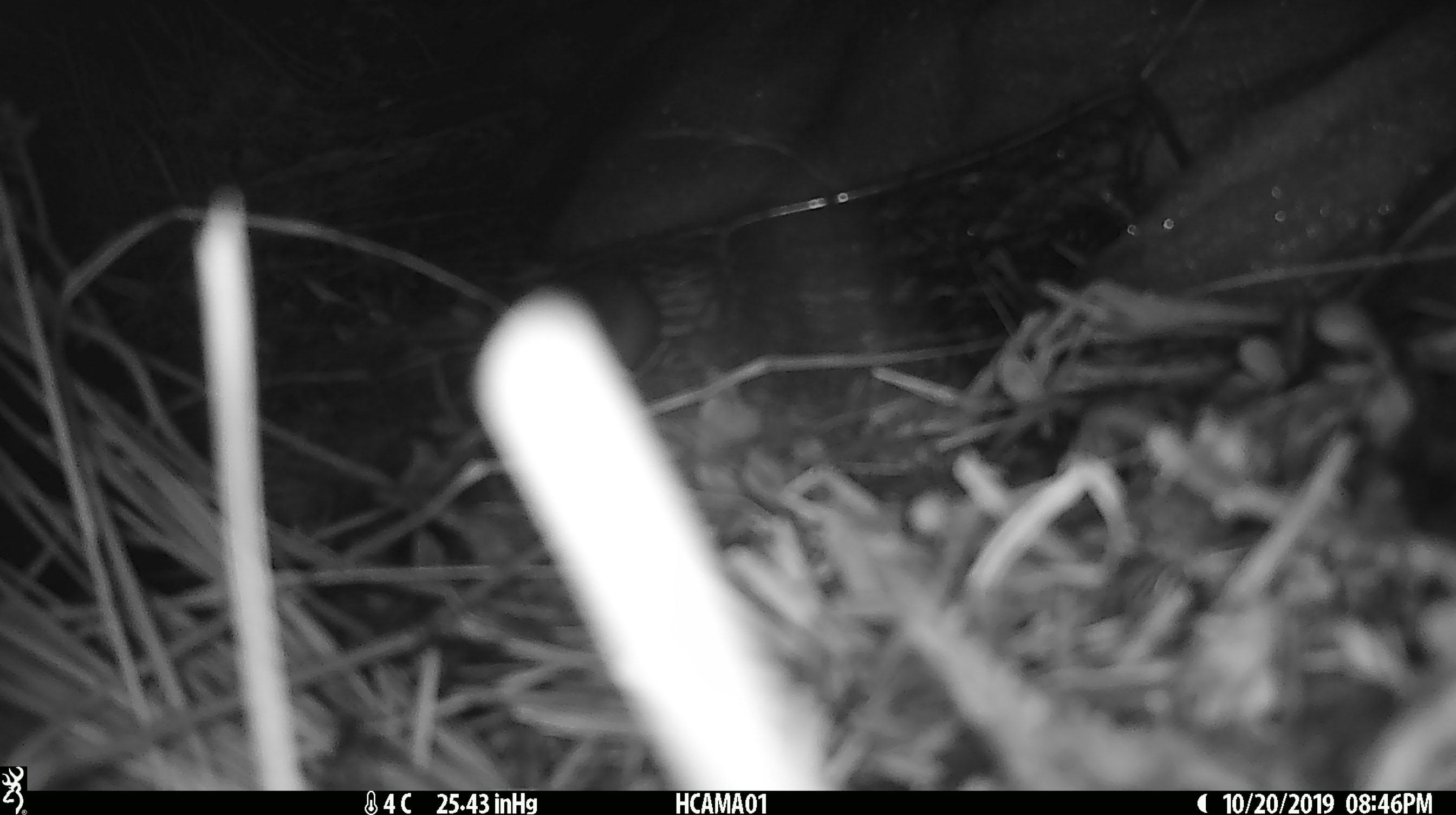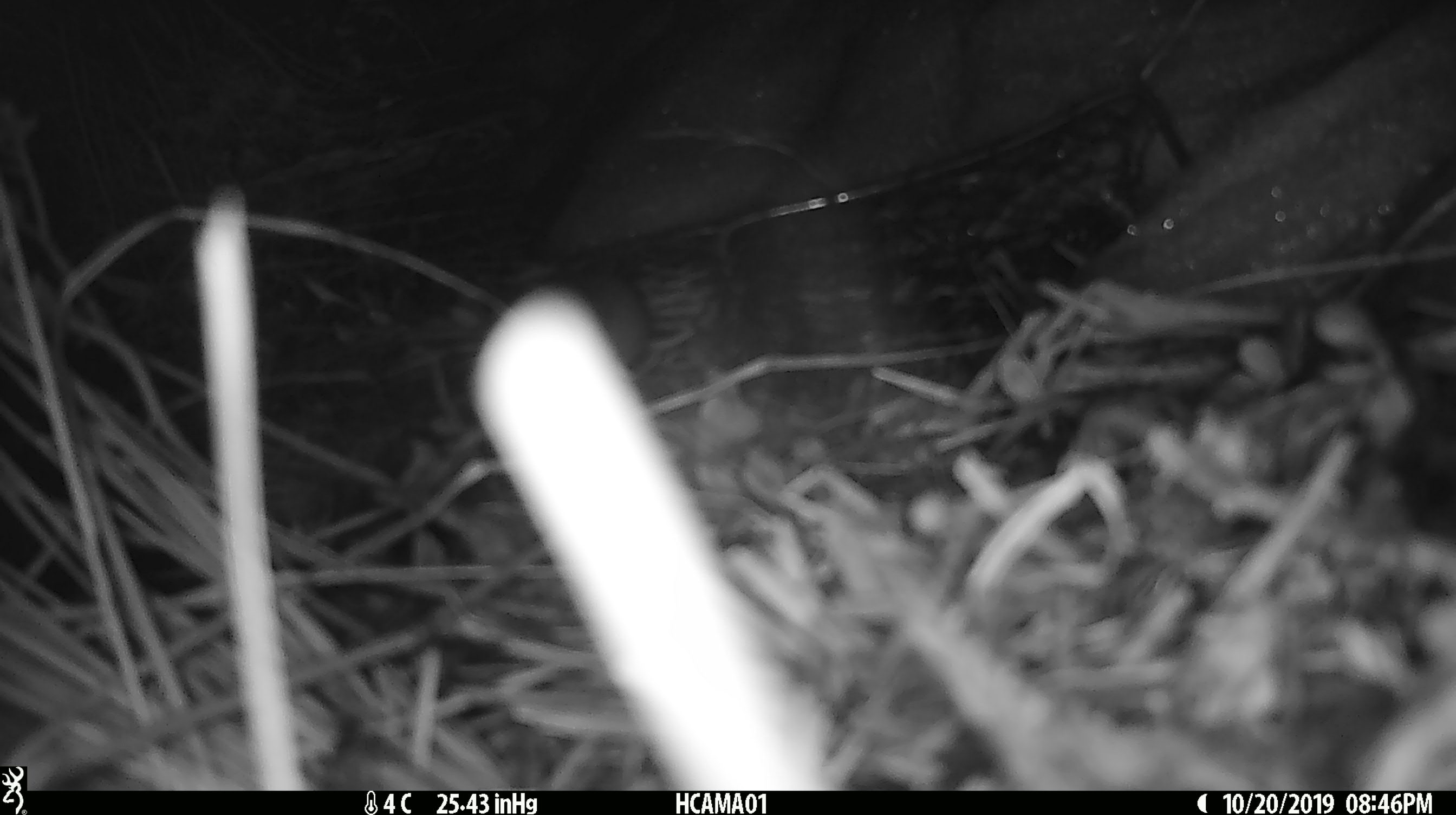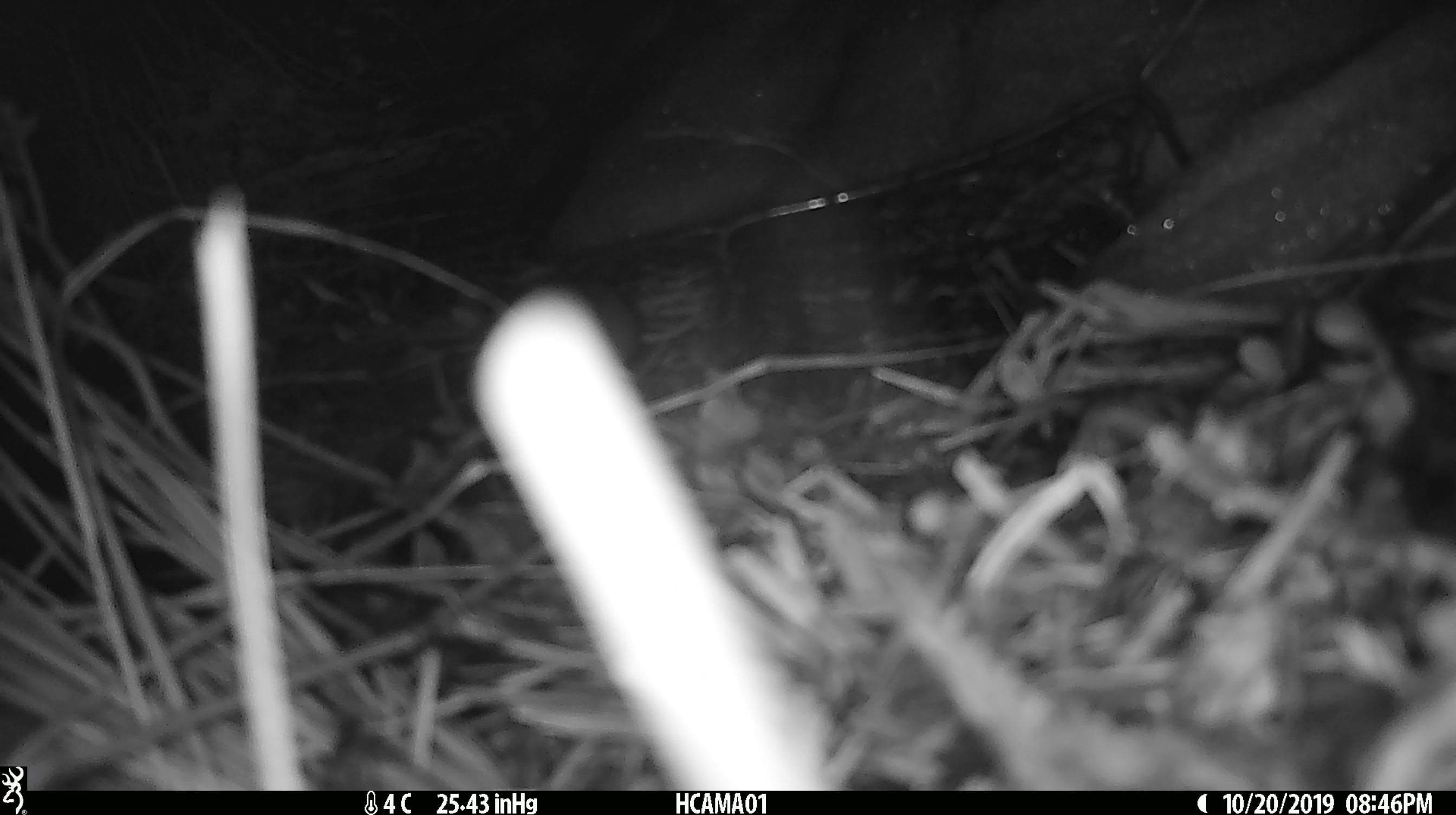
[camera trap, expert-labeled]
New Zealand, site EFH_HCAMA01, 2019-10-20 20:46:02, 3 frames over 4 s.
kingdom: Animalia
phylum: Chordata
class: Mammalia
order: Rodentia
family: Muridae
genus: Mus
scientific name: Mus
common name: mouse